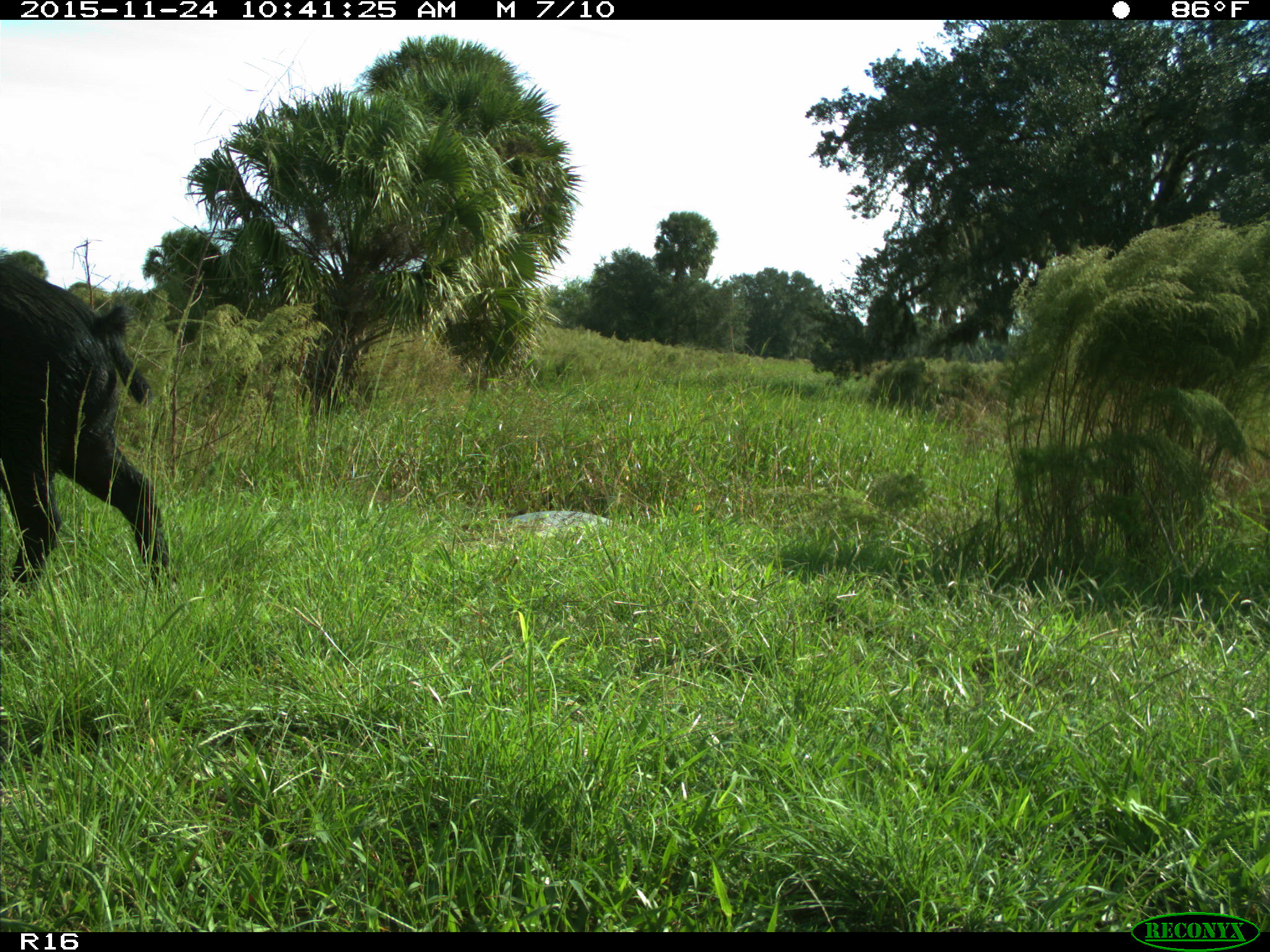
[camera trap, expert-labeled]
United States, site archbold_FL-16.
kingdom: Animalia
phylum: Chordata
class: Mammalia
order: Artiodactyla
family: Suidae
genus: Sus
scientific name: Sus scrofa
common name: wild boar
Sus scrofa (wild boar).